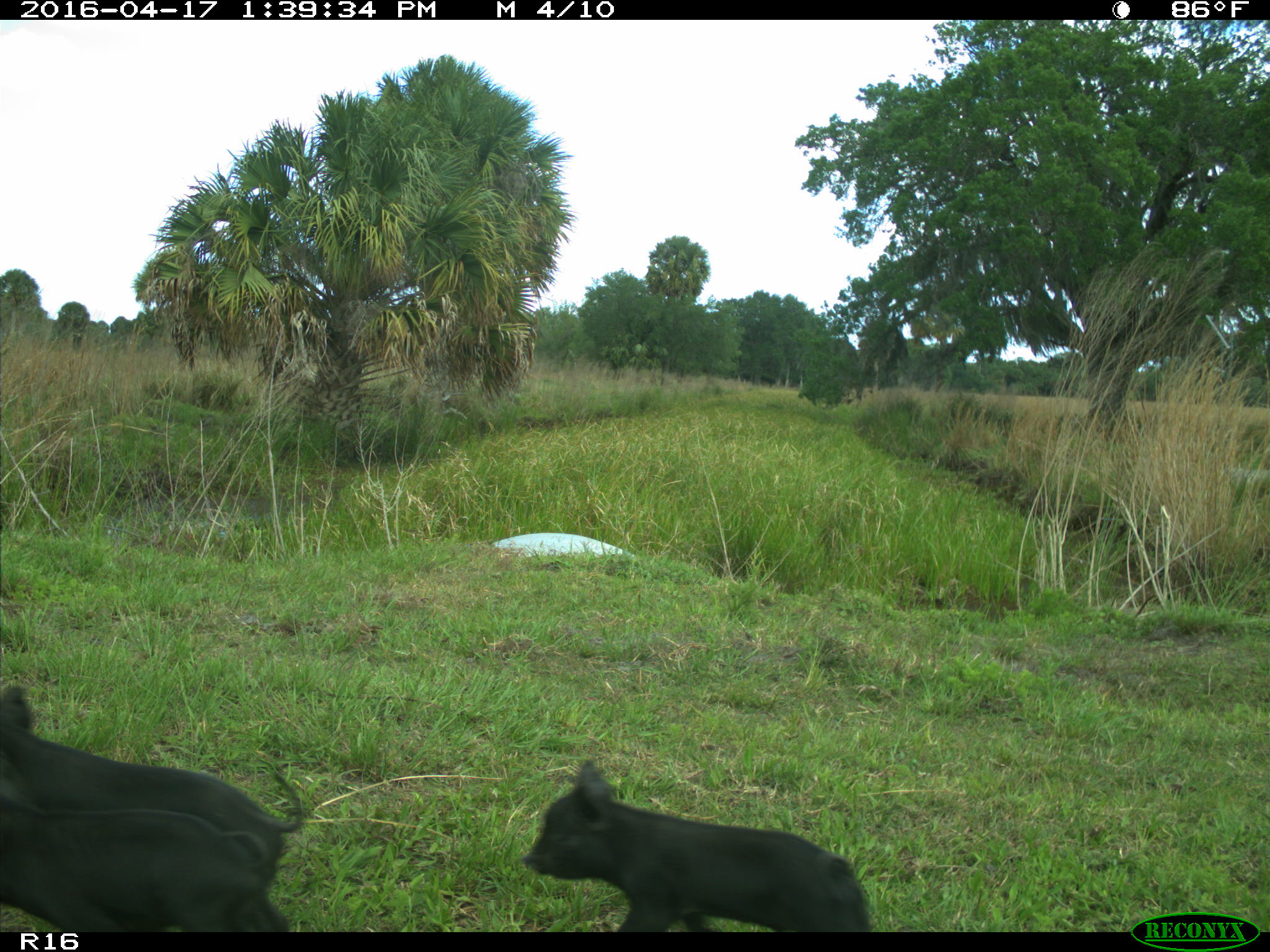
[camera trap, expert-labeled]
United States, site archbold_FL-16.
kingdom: Animalia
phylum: Chordata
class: Mammalia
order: Artiodactyla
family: Suidae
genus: Sus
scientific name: Sus scrofa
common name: wild boar